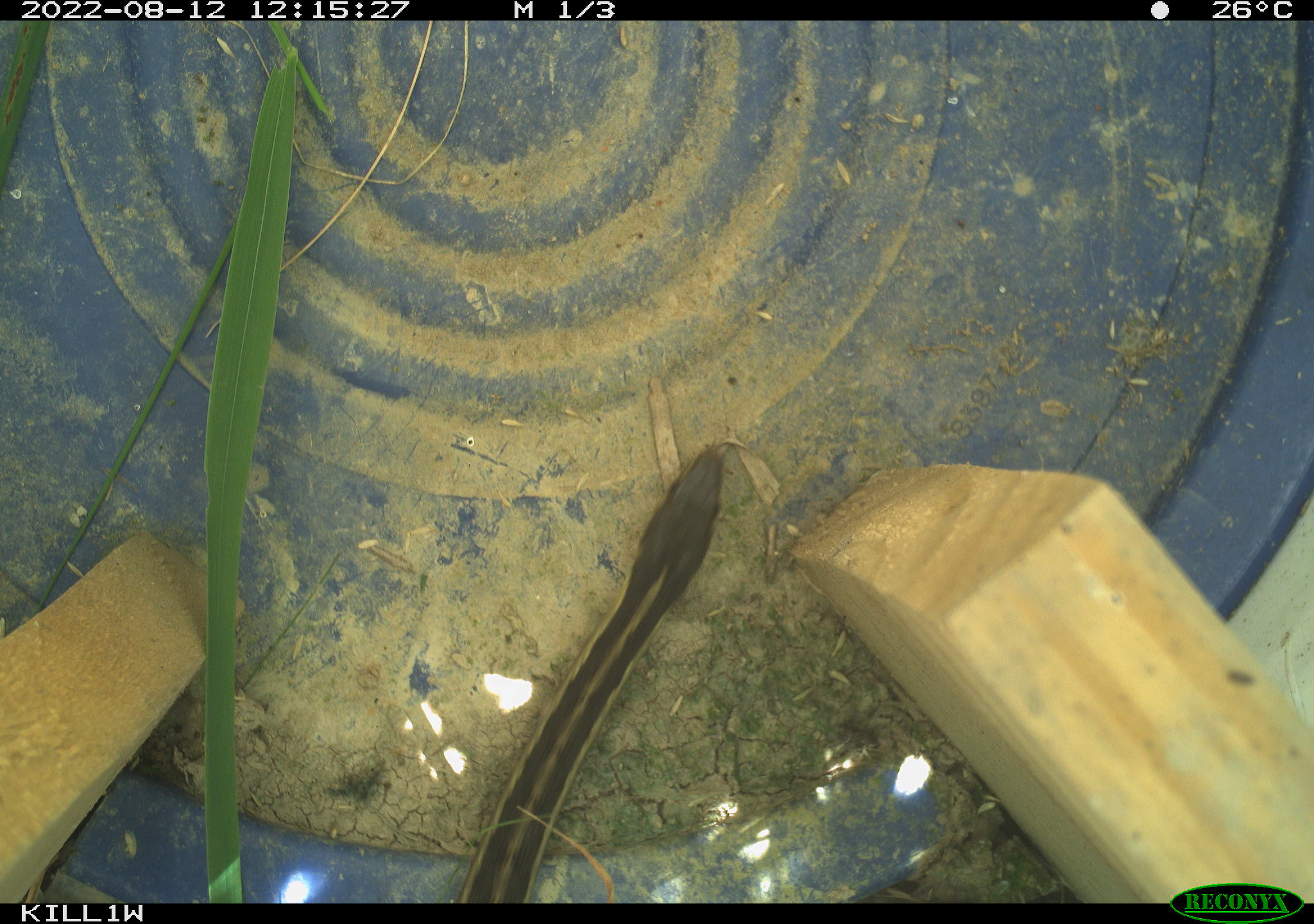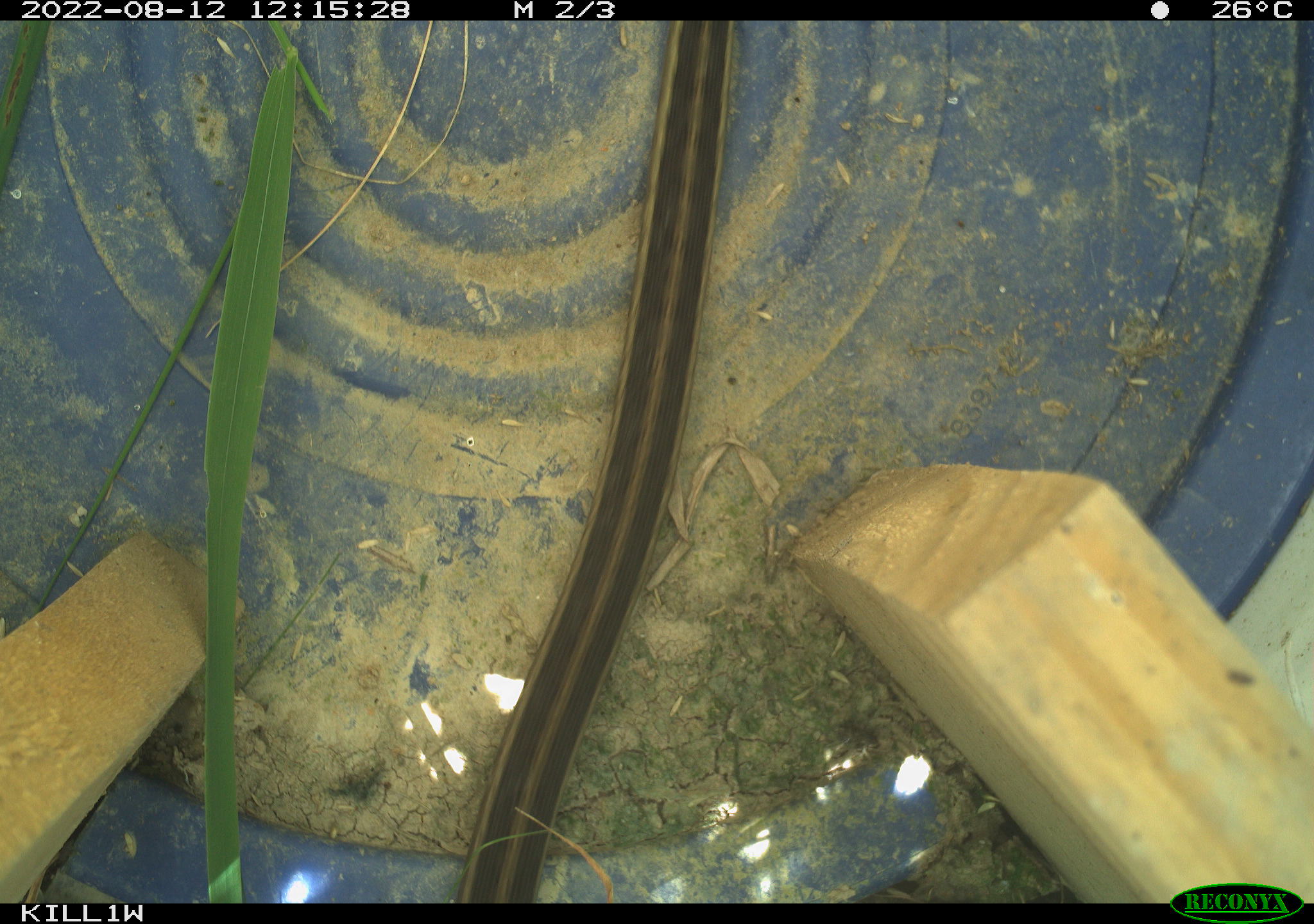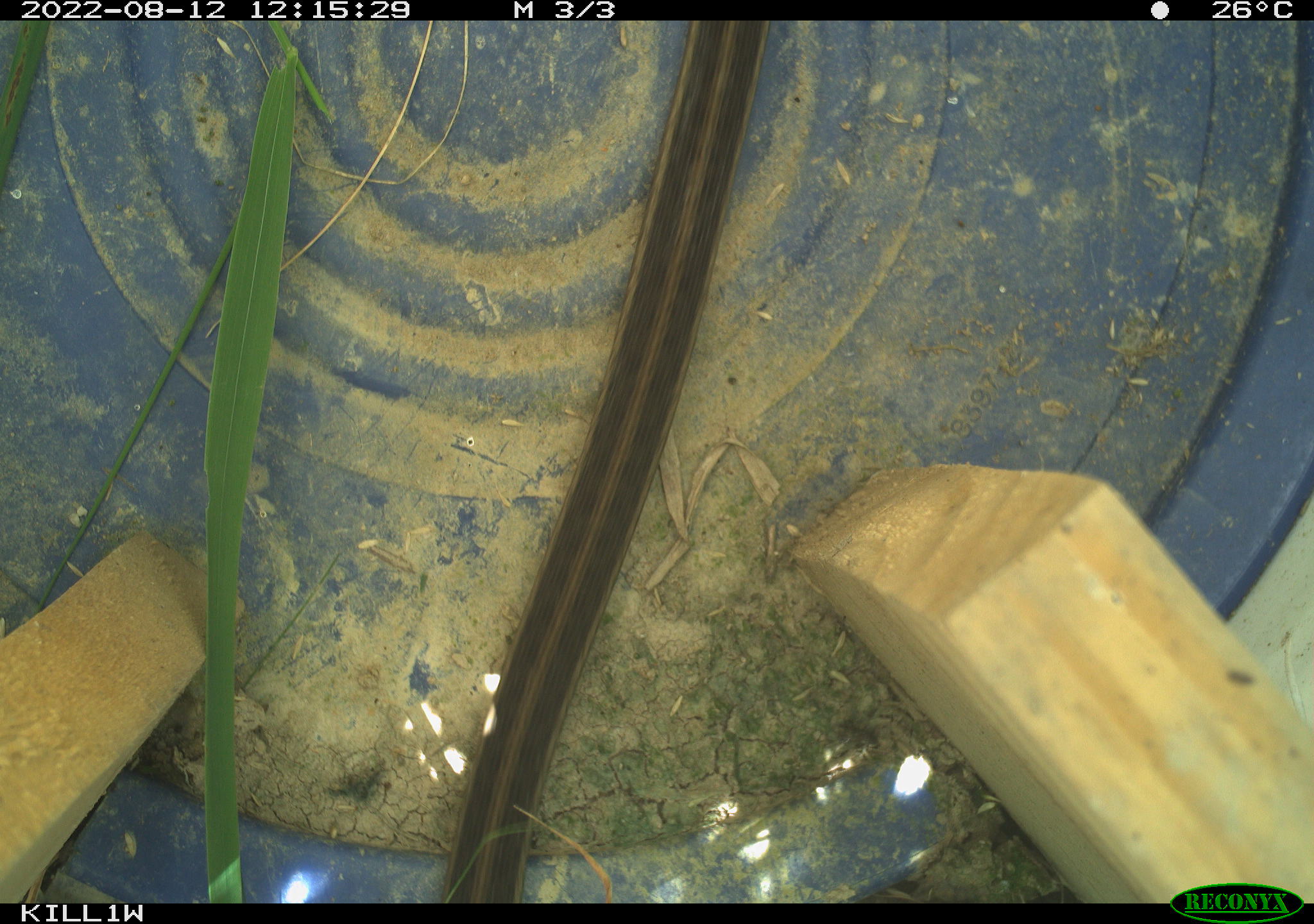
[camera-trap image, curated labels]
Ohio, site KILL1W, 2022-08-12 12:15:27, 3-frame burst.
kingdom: Animalia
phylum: Chordata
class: Reptilia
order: Squamata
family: Colubridae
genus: Thamnophis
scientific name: Thamnophis sirtalis sirtalis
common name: eastern gartersnake